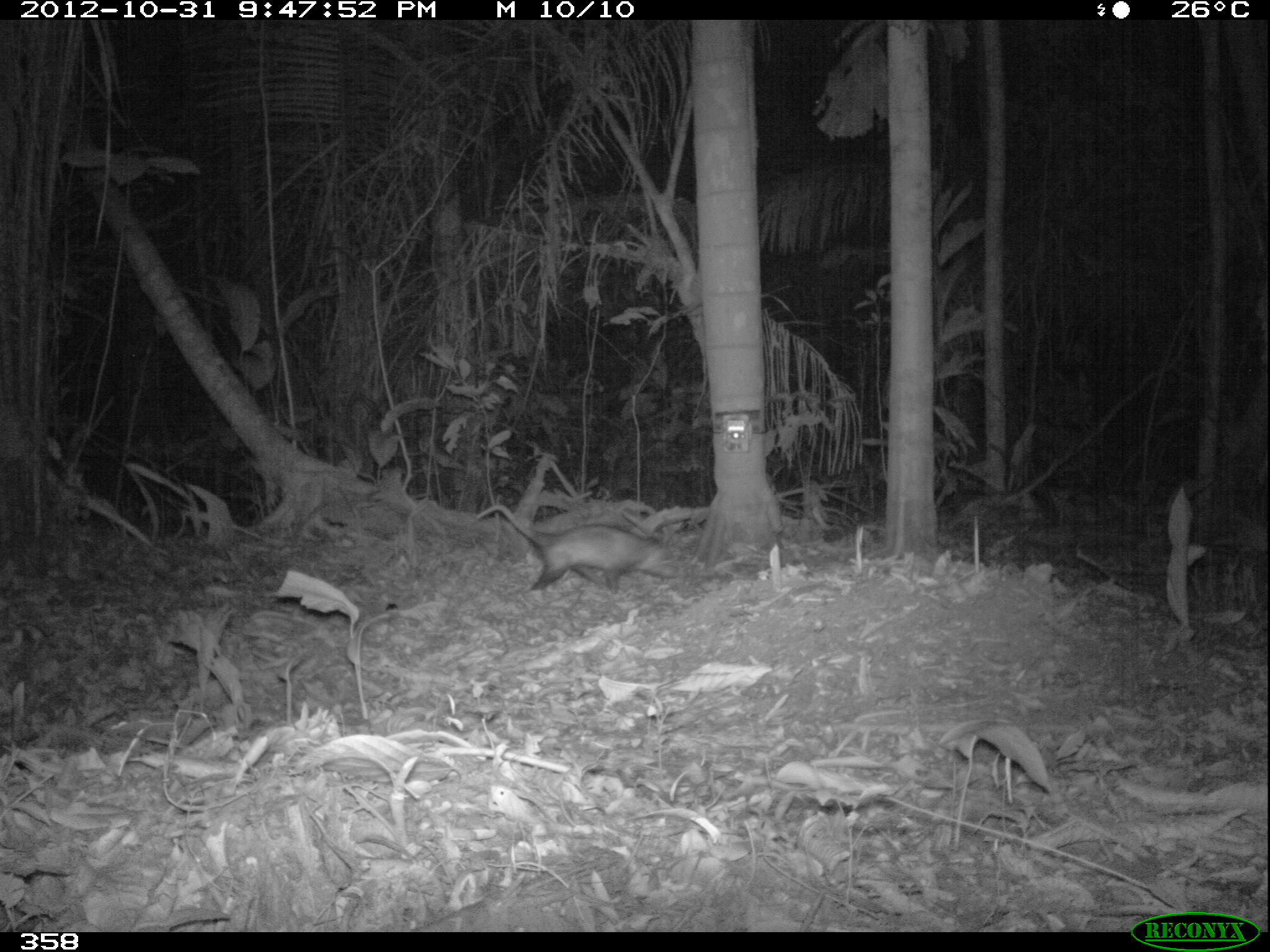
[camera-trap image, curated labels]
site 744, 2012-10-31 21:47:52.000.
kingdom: Animalia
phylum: Chordata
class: Mammalia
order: Didelphimorphia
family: Didelphidae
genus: Didelphis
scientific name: Didelphis marsupialis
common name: southern opossum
Didelphis marsupialis (southern opossum).